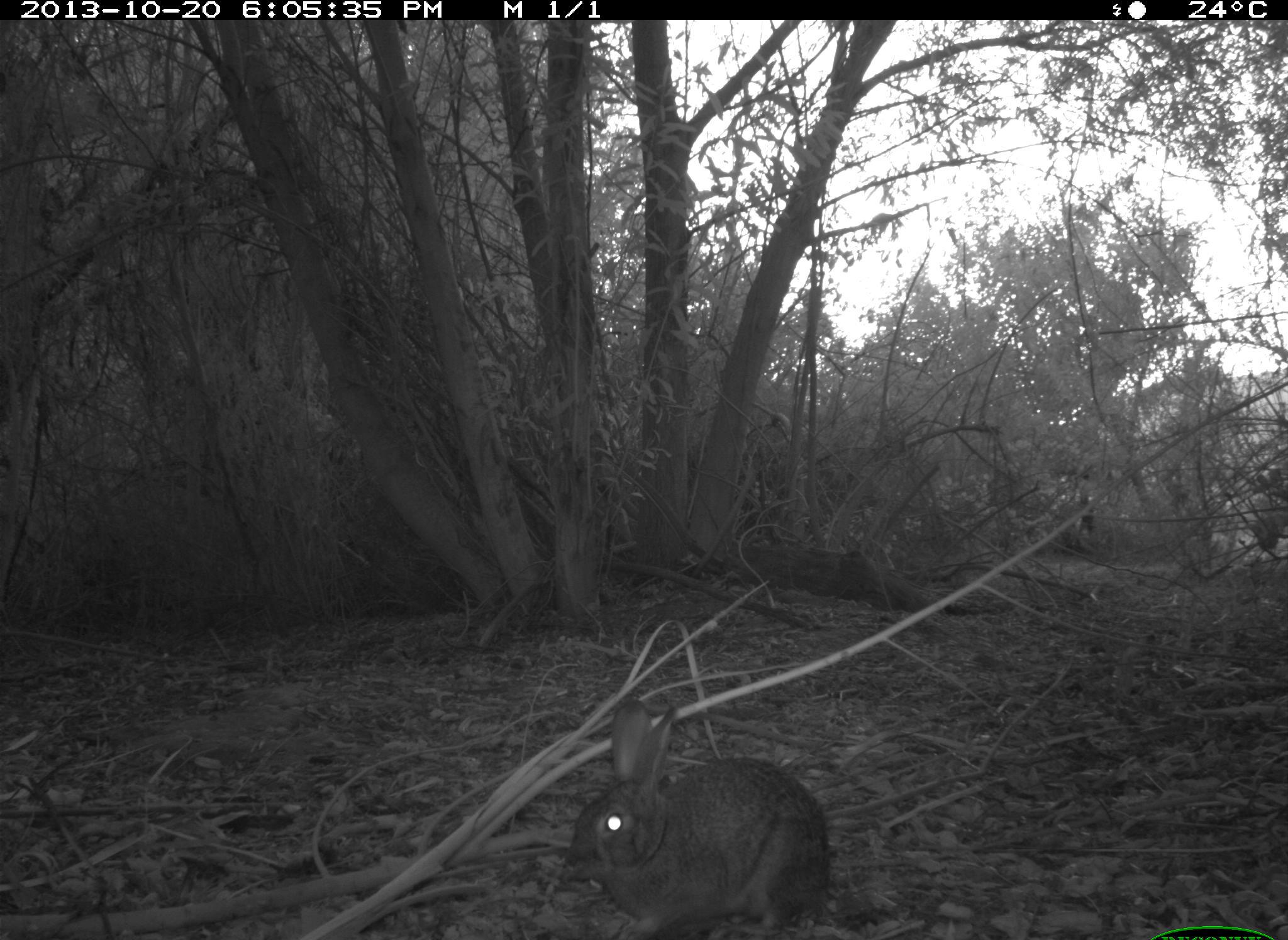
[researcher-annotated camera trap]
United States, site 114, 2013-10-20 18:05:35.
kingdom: Animalia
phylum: Chordata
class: Mammalia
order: Lagomorpha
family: Leporidae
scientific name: Leporidae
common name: rabbits and hares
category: rabbit